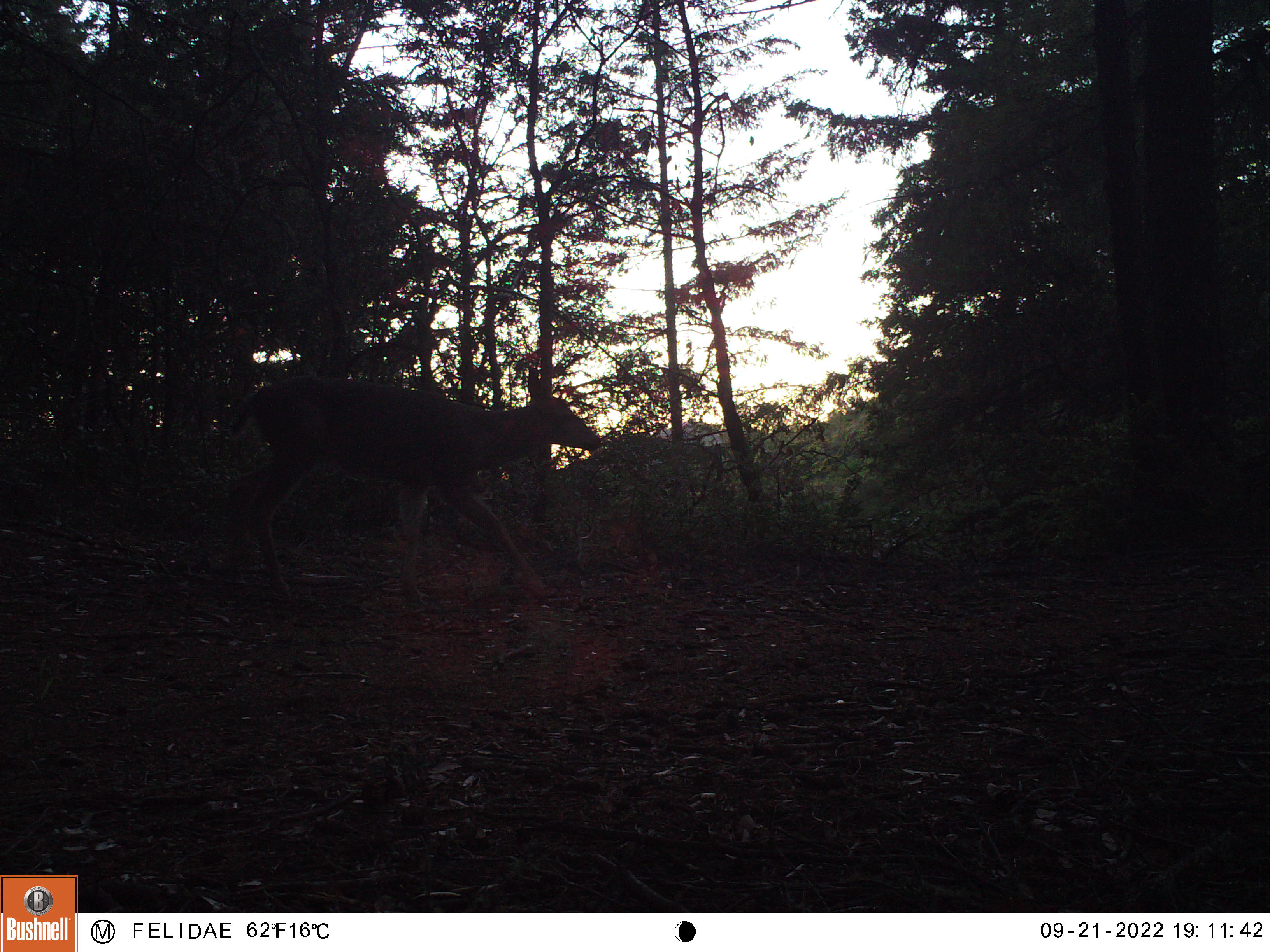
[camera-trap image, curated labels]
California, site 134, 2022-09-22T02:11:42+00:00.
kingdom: Animalia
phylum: Chordata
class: Mammalia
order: Artiodactyla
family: Cervidae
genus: Odocoileus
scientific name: Odocoileus hemionus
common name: mule deer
Mule deer (Odocoileus hemionus).